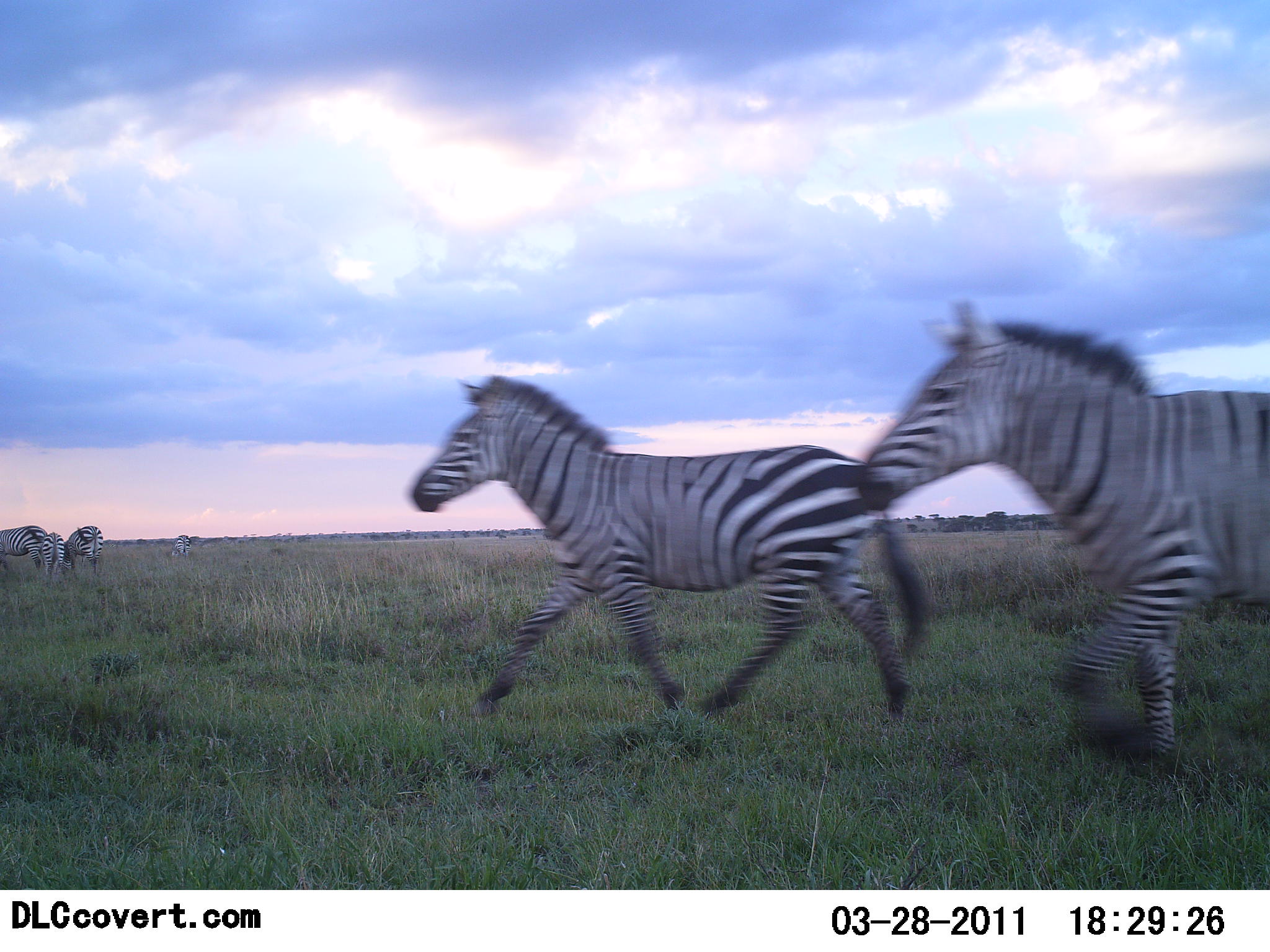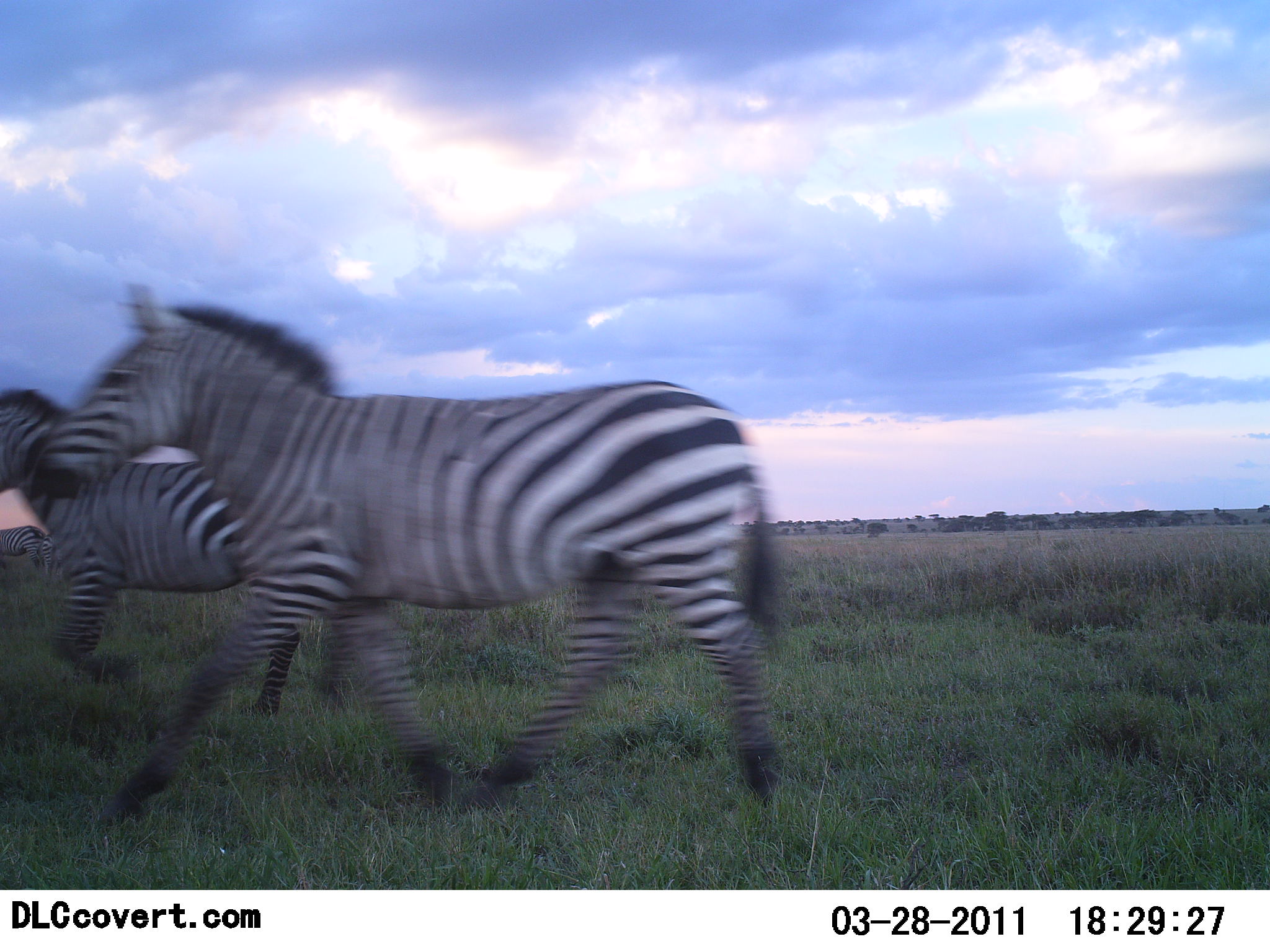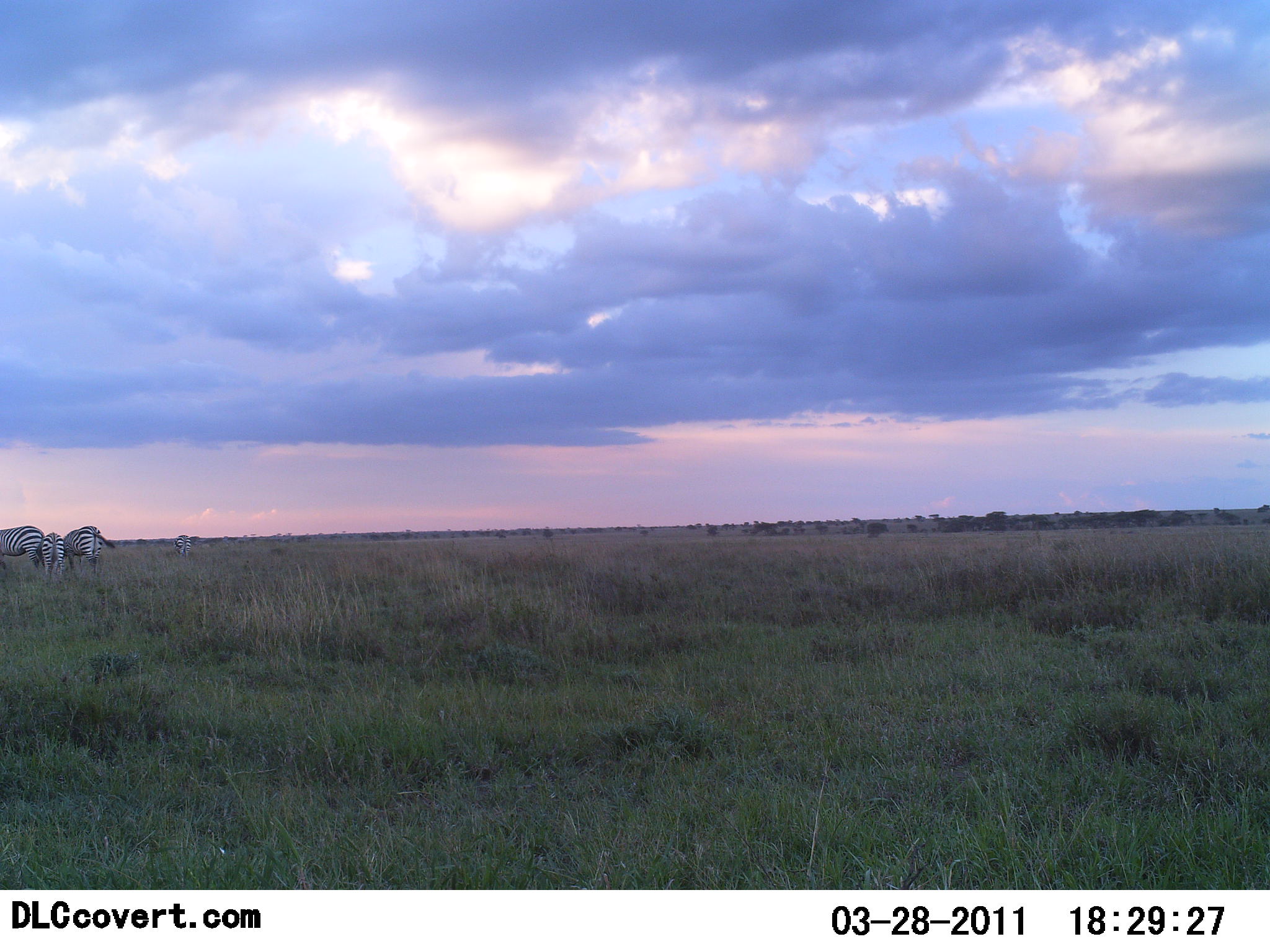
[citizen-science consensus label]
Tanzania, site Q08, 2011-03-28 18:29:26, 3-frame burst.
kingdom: Animalia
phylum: Chordata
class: Mammalia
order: Perissodactyla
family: Equidae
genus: Equus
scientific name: Equus quagga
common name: plains zebra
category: zebra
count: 5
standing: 45%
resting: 0%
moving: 100%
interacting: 9%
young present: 9%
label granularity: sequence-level